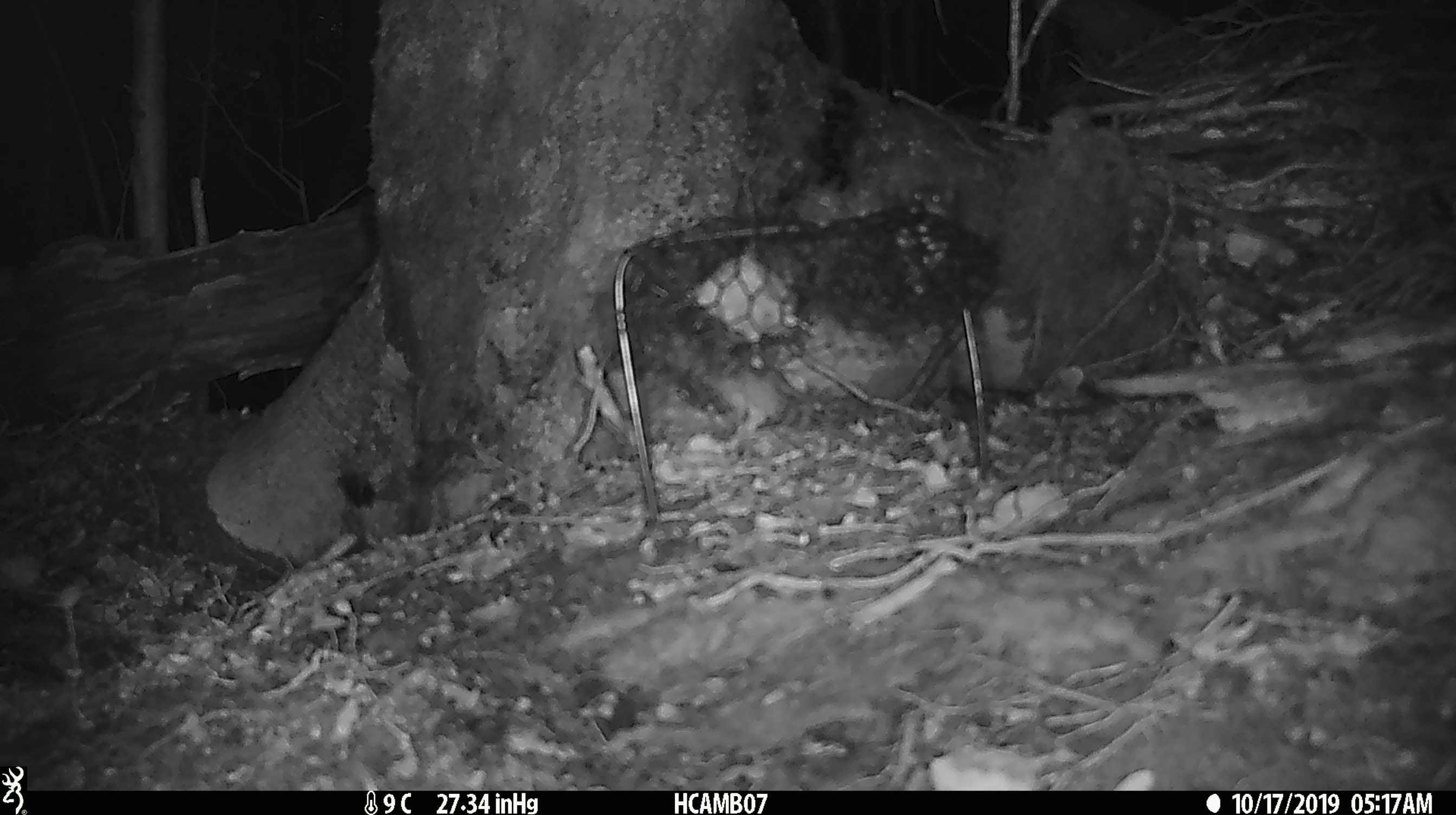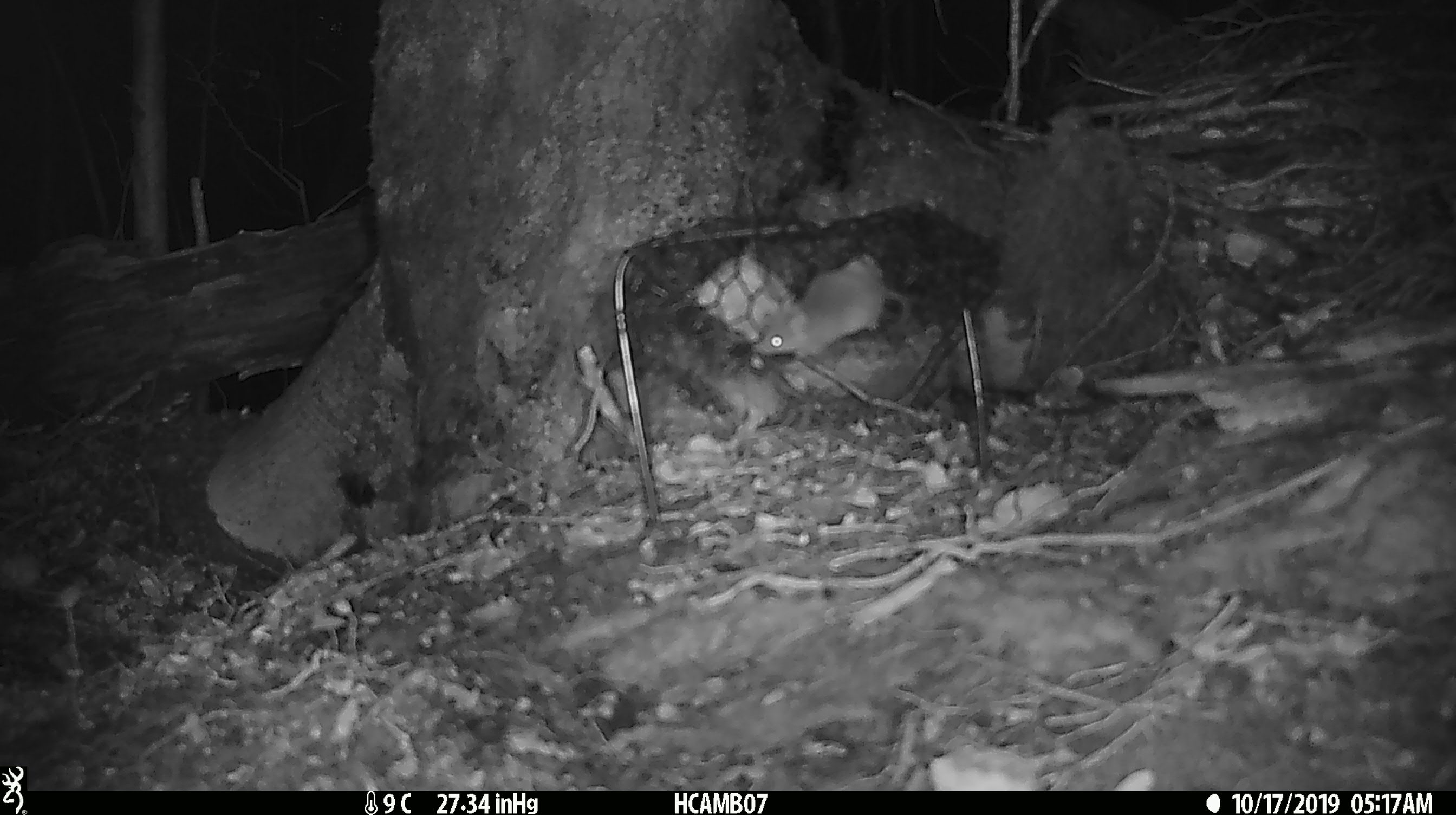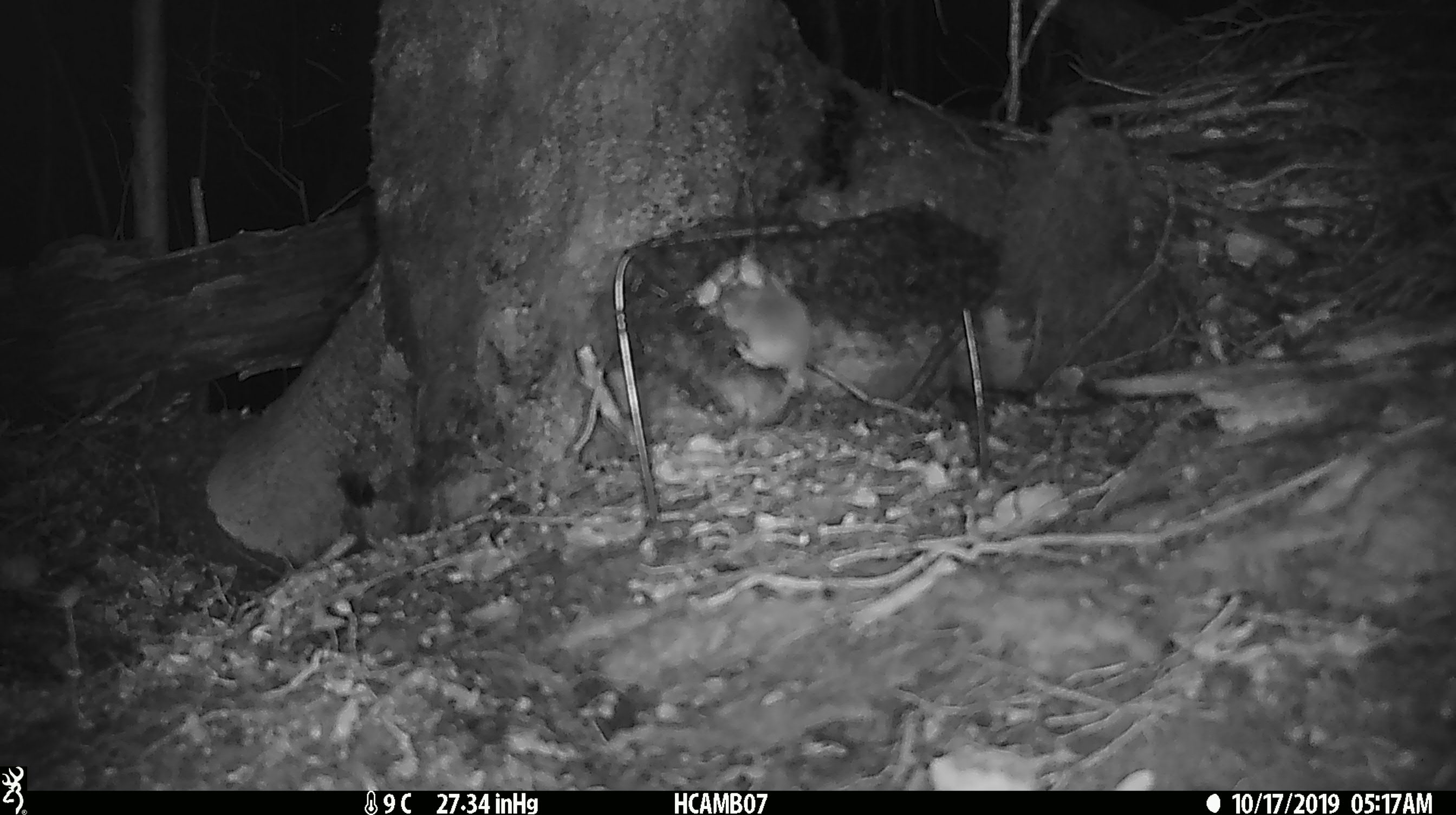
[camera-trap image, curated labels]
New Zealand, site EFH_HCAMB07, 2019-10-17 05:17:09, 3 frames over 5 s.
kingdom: Animalia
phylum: Chordata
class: Mammalia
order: Rodentia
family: Muridae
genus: Mus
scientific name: Mus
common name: mouse